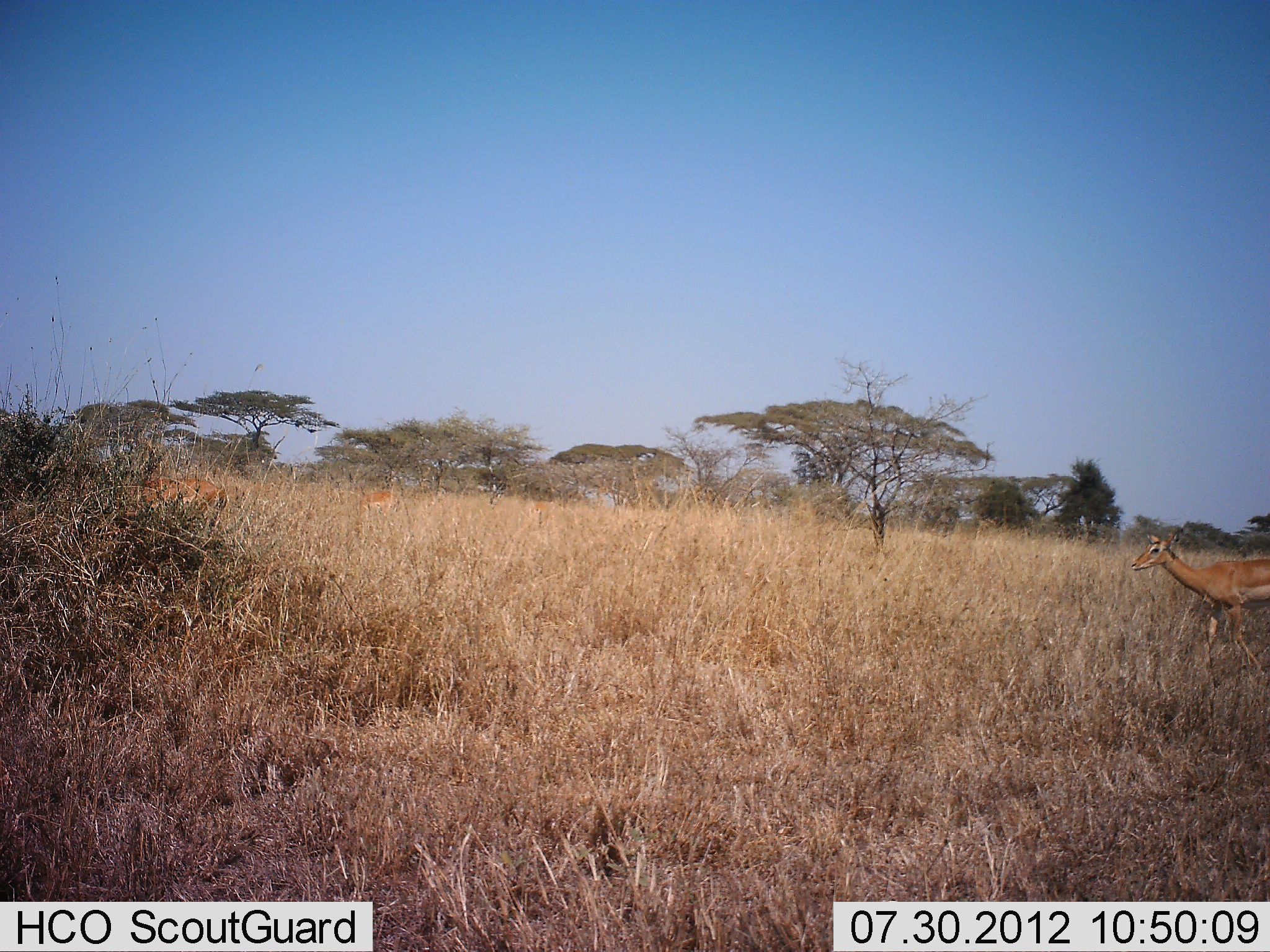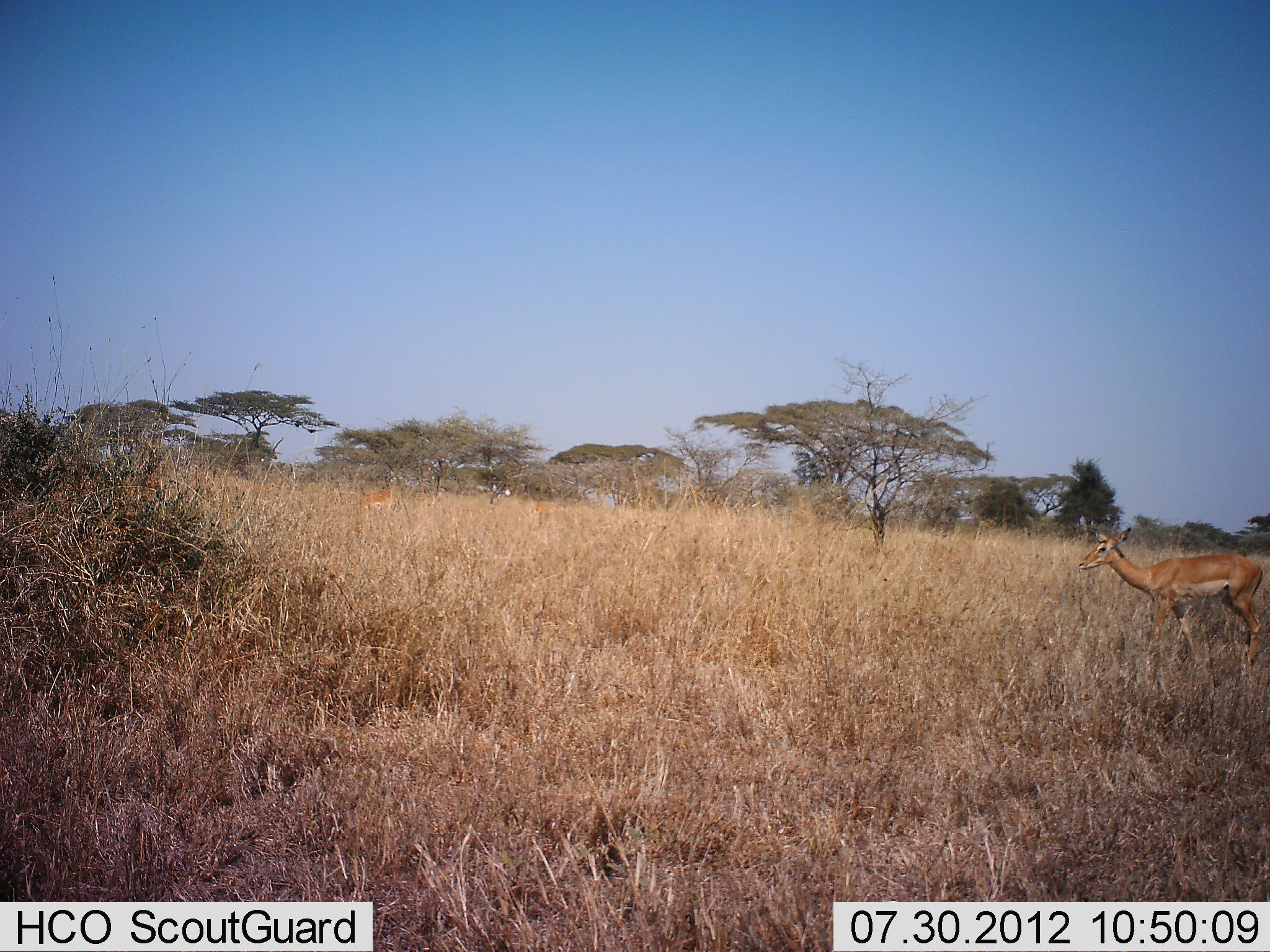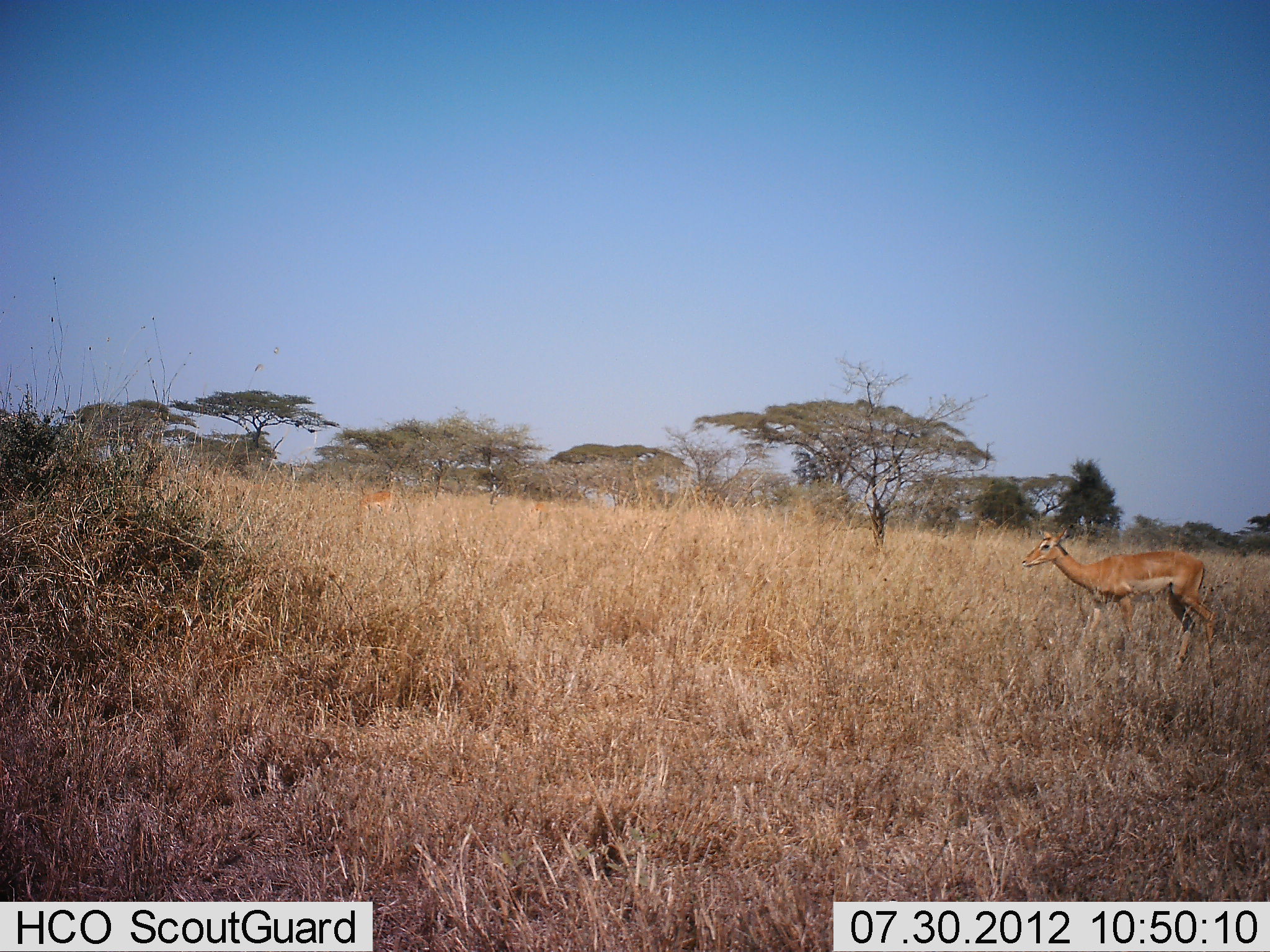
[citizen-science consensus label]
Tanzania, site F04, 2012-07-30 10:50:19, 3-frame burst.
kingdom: Animalia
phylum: Chordata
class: Mammalia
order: Artiodactyla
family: Bovidae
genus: Aepyceros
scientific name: Aepyceros melampus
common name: impala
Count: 3.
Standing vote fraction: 30%.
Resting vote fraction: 0%.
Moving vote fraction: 90%.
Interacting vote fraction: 0%.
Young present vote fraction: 0%.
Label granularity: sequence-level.